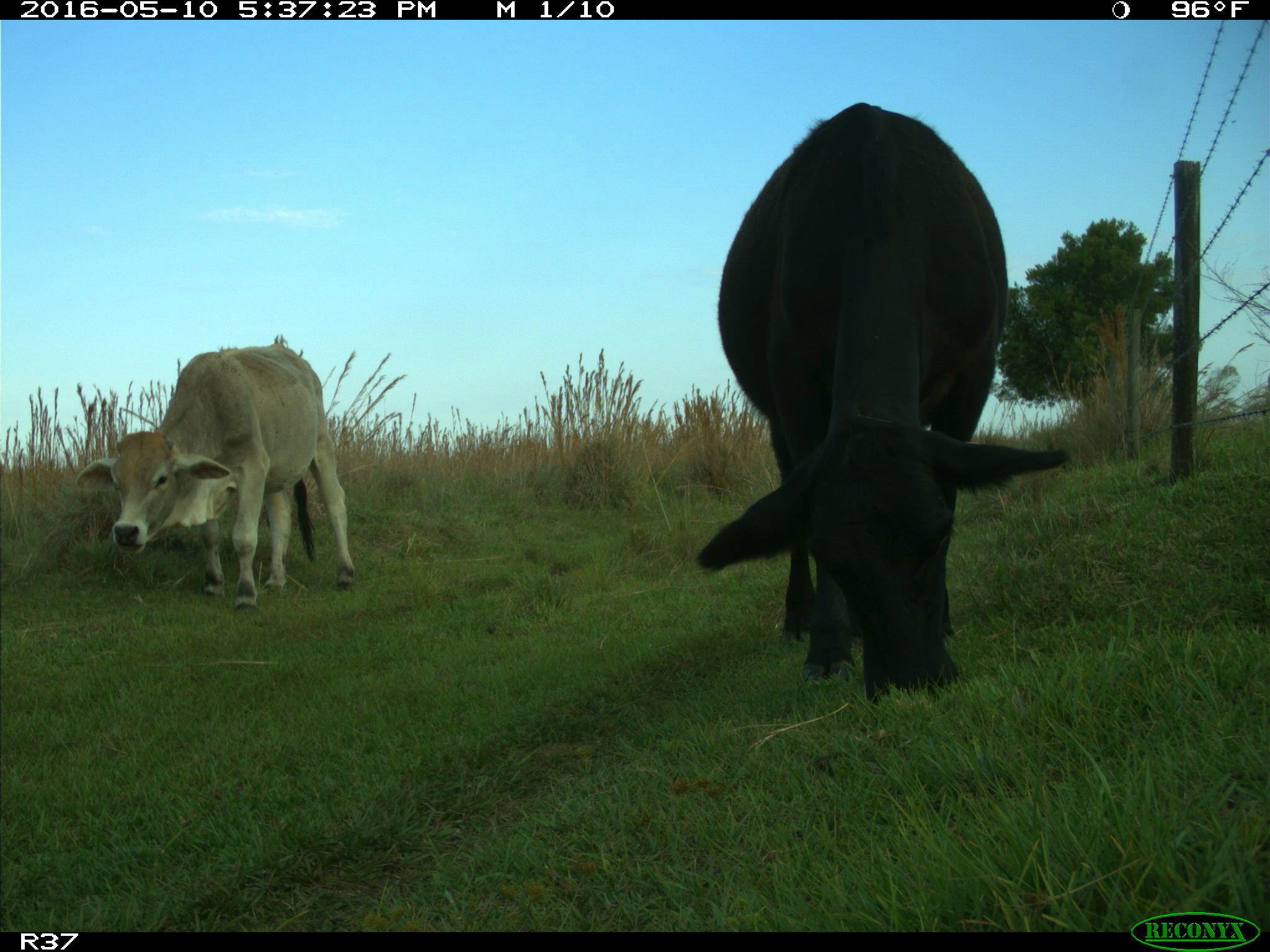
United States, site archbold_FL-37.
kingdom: Animalia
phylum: Chordata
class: Mammalia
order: Artiodactyla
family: Bovidae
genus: Bos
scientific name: Bos taurus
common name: domestic cow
Bos taurus (domestic cow).